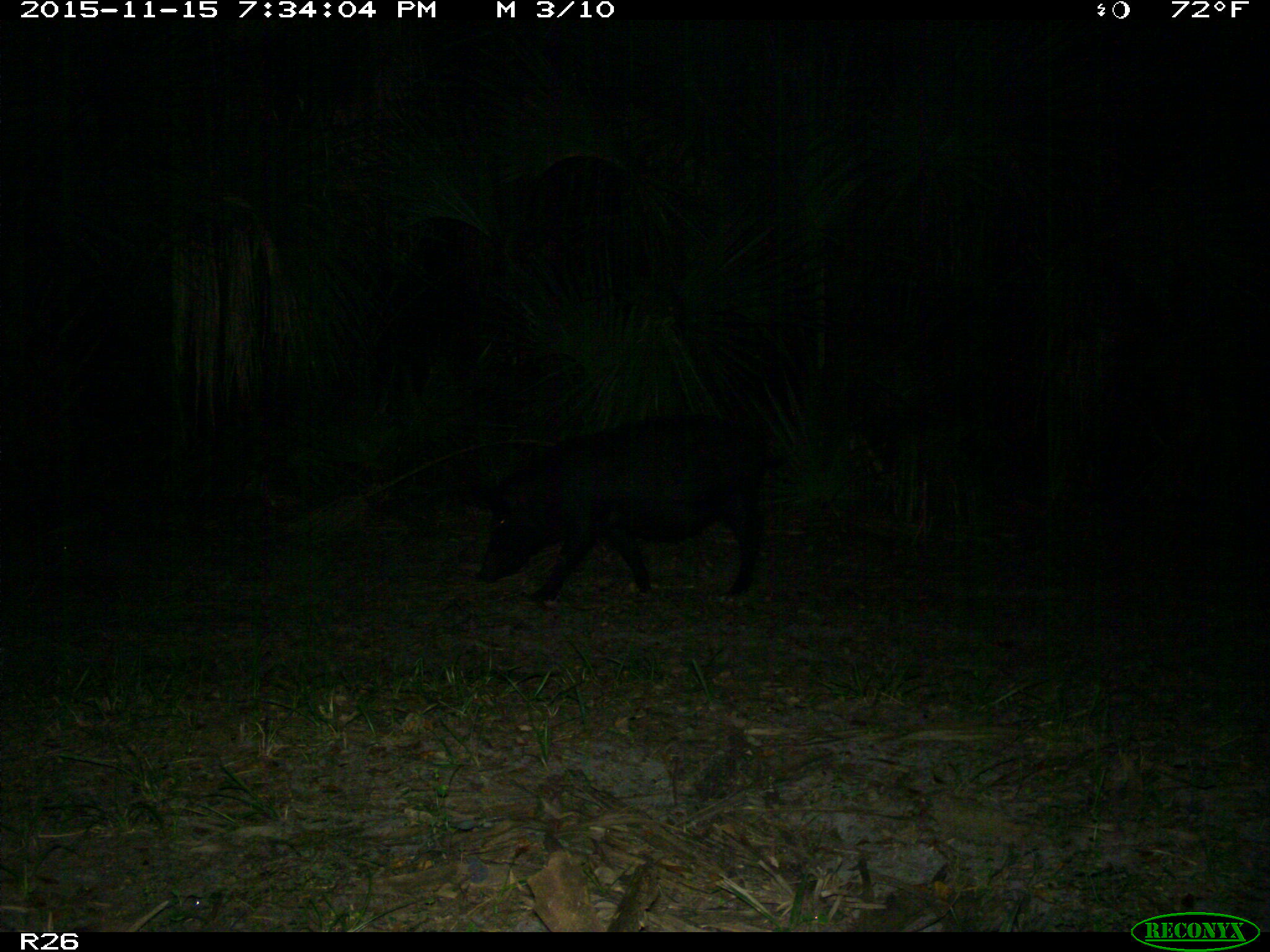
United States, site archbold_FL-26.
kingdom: Animalia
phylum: Chordata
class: Mammalia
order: Artiodactyla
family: Suidae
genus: Sus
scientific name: Sus scrofa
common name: wild boar